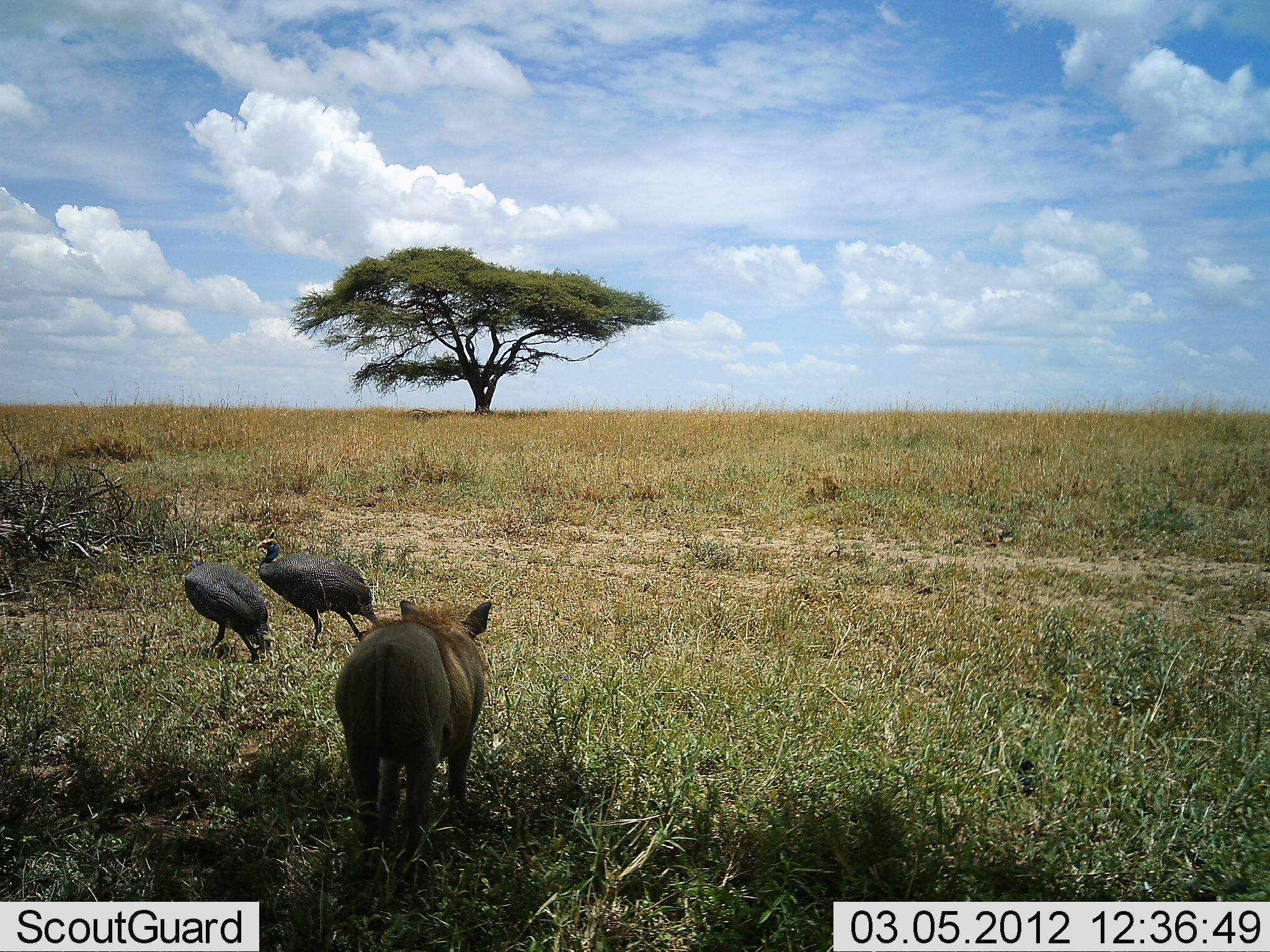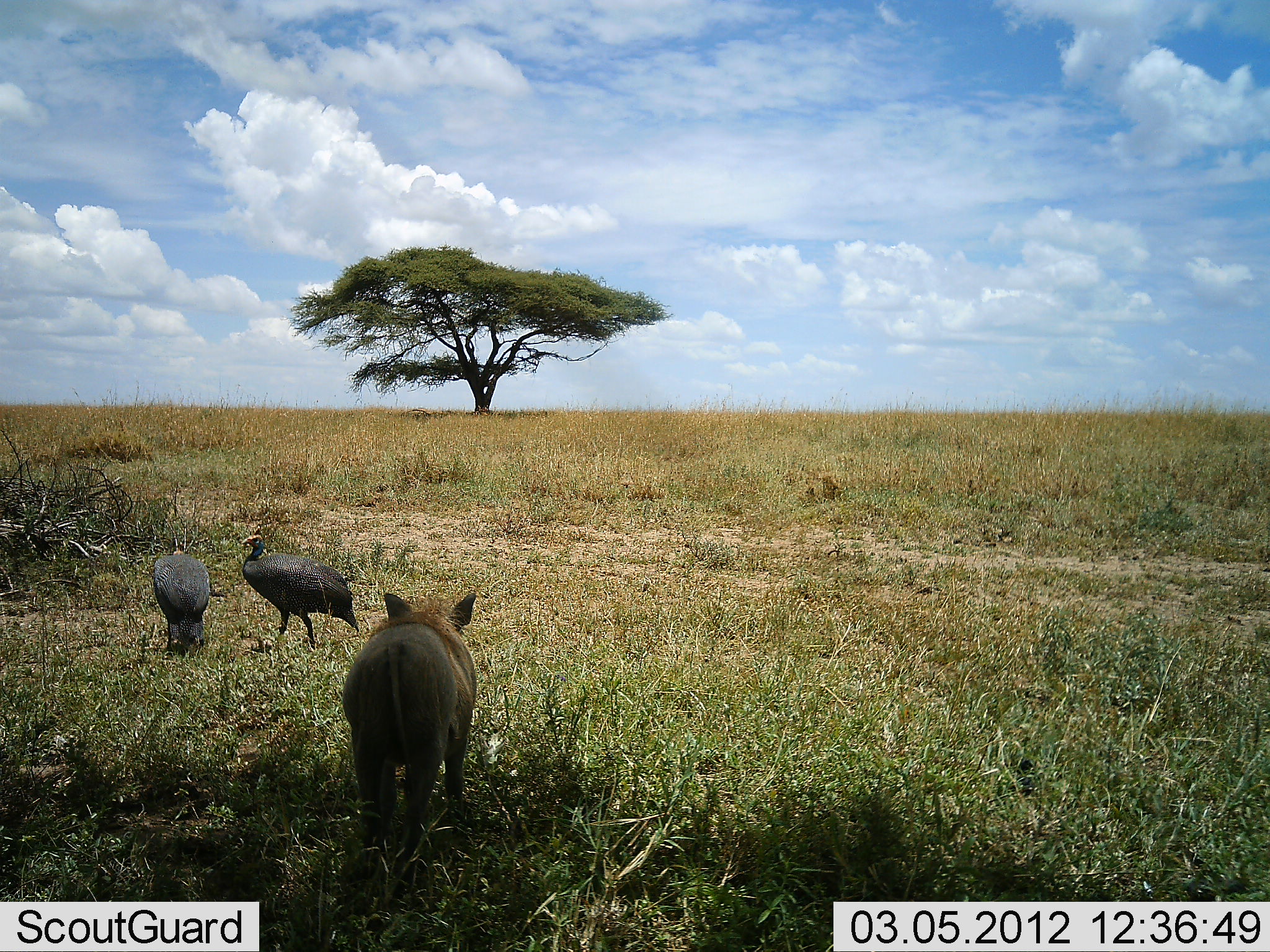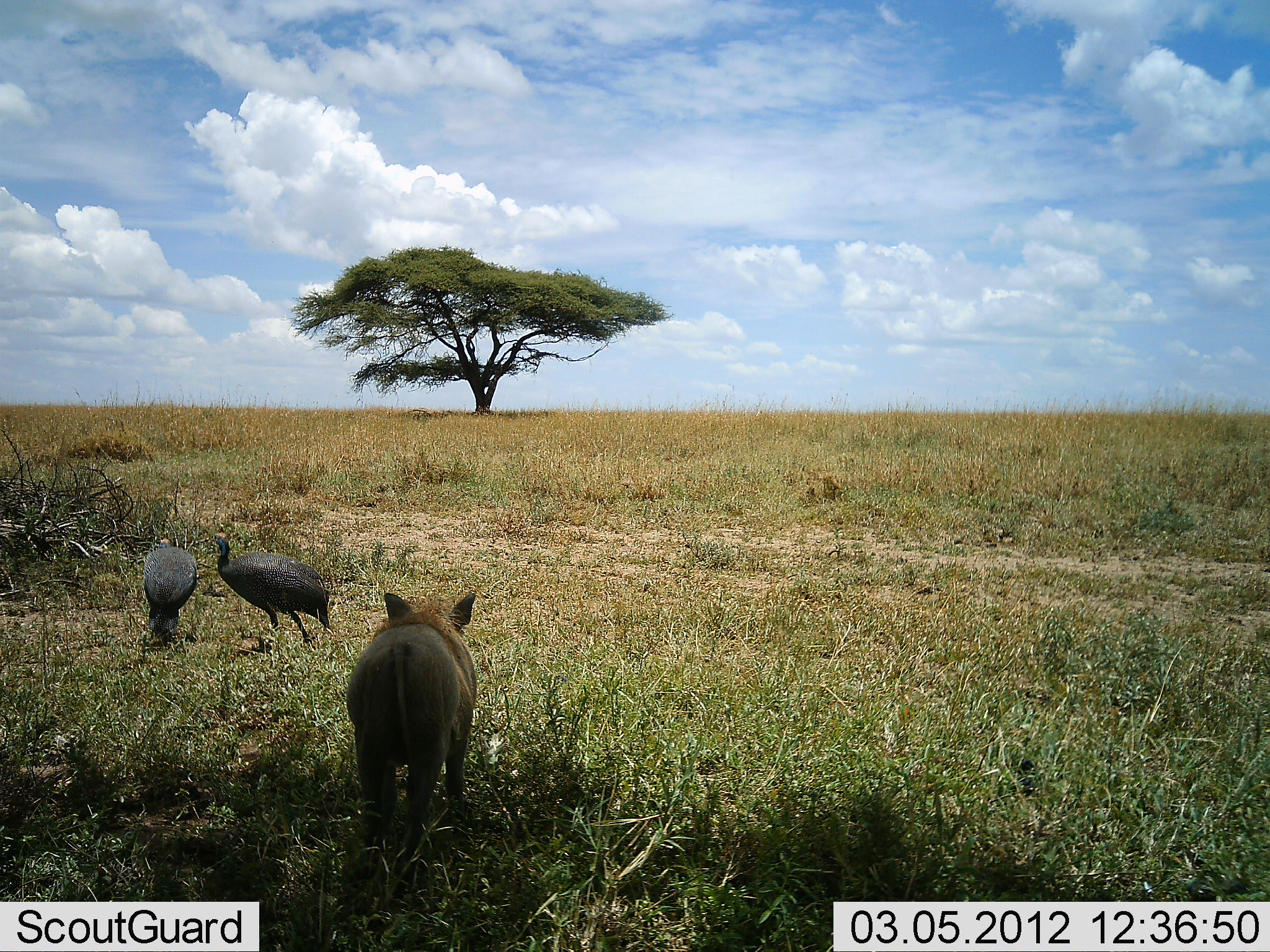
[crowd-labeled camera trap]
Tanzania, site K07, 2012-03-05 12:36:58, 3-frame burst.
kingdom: Animalia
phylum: Chordata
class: Aves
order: Galliformes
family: Numididae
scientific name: Numididae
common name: guinea fowl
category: guineafowl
Guineafowl (guinea fowl) (Numididae), count 2. Behavior (volunteer vote fractions): standing 47%, resting 0%, moving 53%, interacting 3%. Young present (vote fraction): 0%. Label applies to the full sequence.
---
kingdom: Animalia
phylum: Chordata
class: Mammalia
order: Artiodactyla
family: Suidae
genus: Phacochoerus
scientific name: Phacochoerus africanus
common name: warthog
Warthog (Phacochoerus africanus), count 1. Behavior (volunteer vote fractions): standing 86%, resting 0%, moving 14%, interacting 0%. Young present (vote fraction): 14%. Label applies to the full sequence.